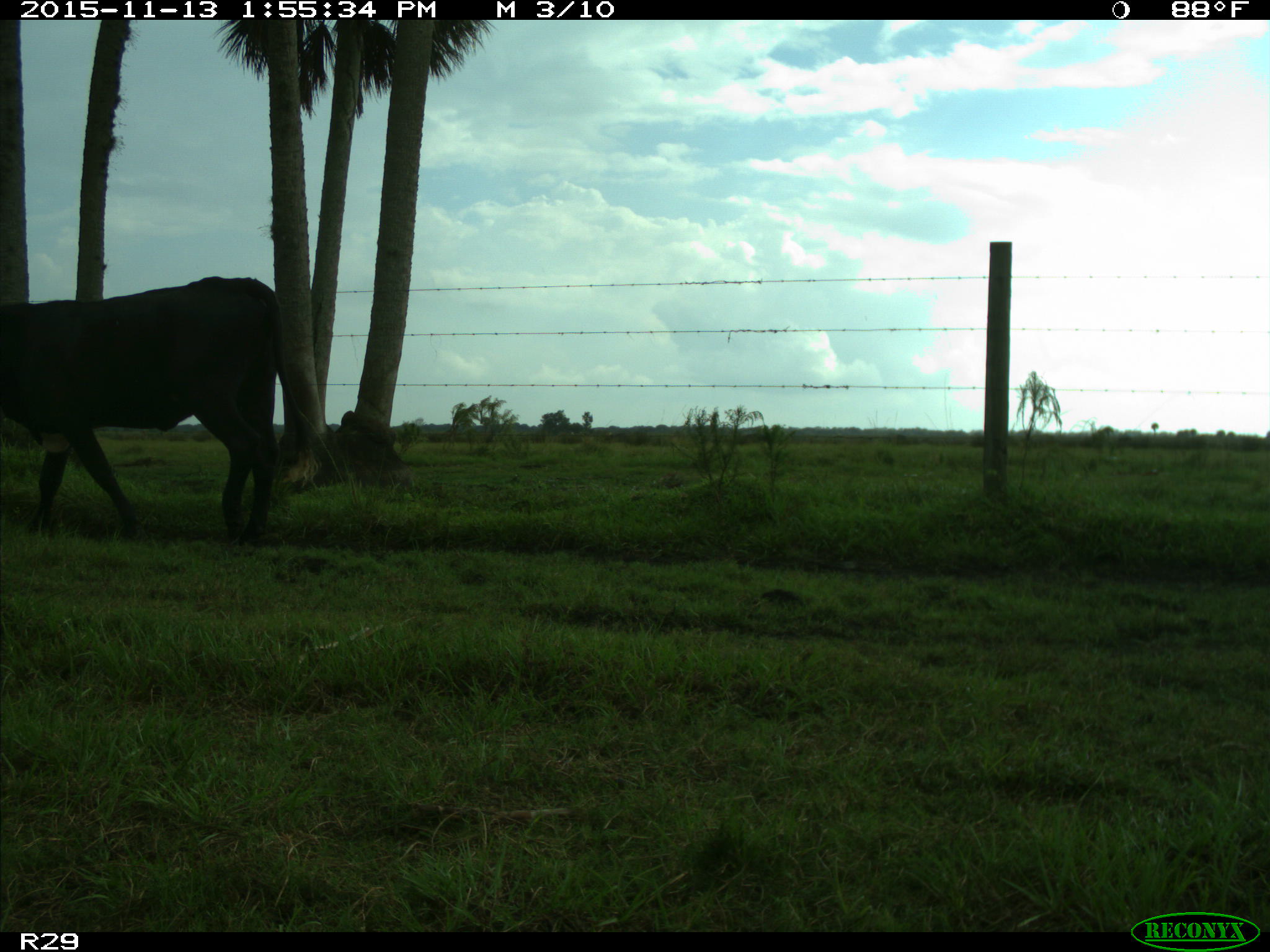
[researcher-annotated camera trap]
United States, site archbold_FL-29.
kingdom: Animalia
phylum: Chordata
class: Mammalia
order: Artiodactyla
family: Bovidae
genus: Bos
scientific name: Bos taurus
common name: domestic cow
Bos taurus (domestic cow).